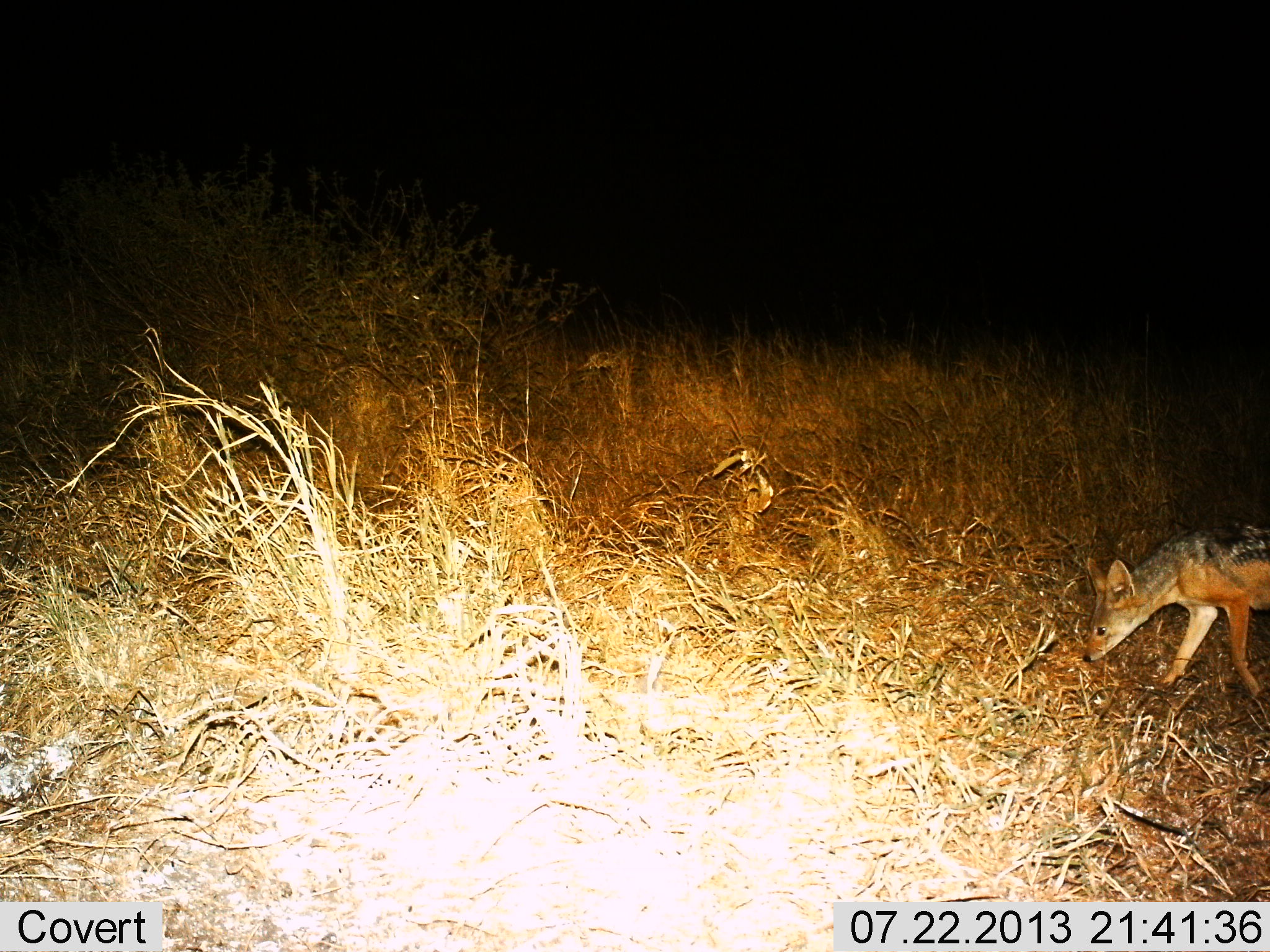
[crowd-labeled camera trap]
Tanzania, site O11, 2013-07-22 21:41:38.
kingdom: Animalia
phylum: Chordata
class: Mammalia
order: Carnivora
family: Canidae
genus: Lupulella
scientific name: Lupulella mesomelas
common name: black-backed jackal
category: jackal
Jackal (black-backed jackal) (Lupulella mesomelas), count 1. Behavior (volunteer vote fractions): standing 27%, resting 0%, moving 73%, interacting 0%. Young present (vote fraction): 0%. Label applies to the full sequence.